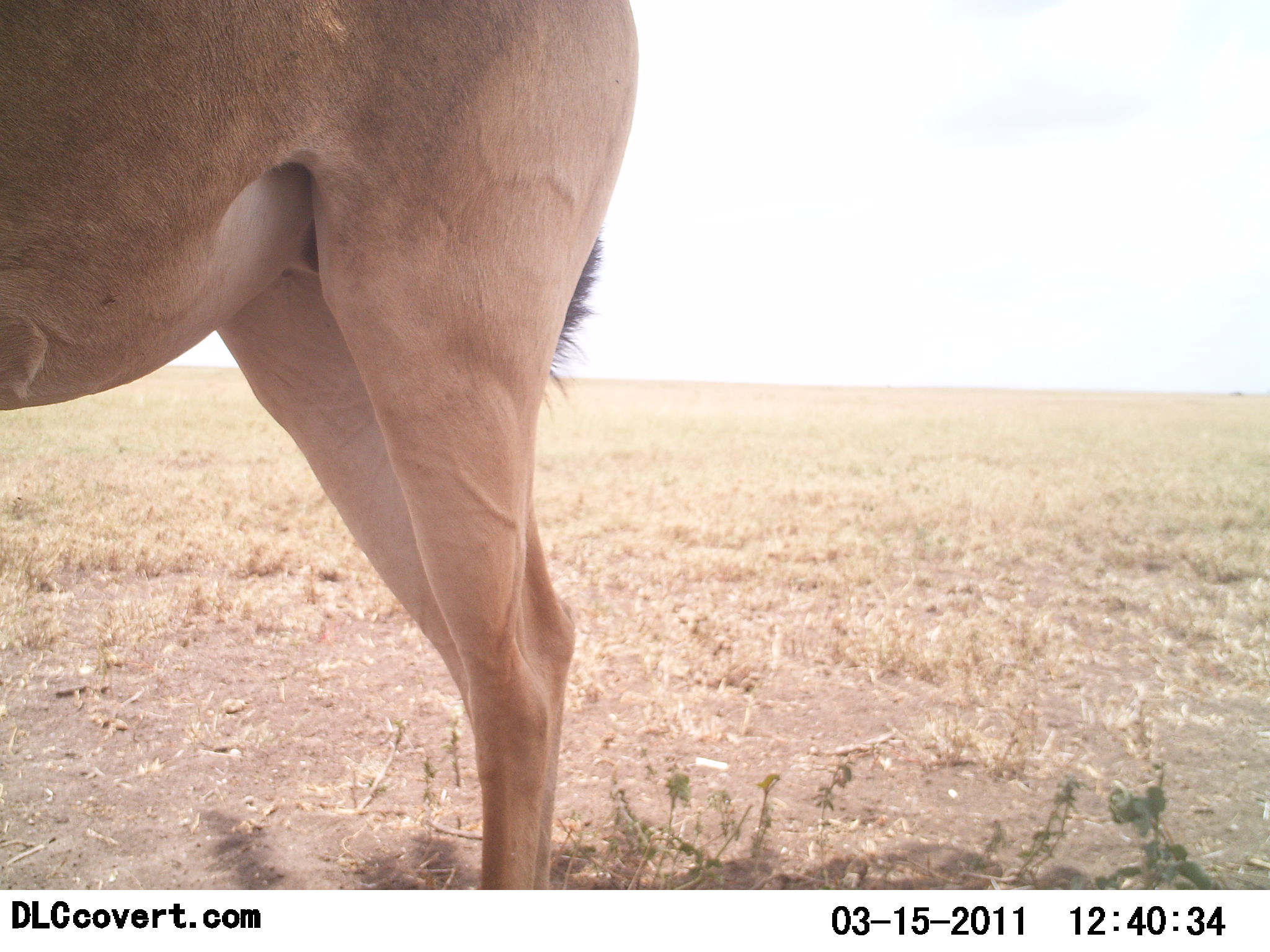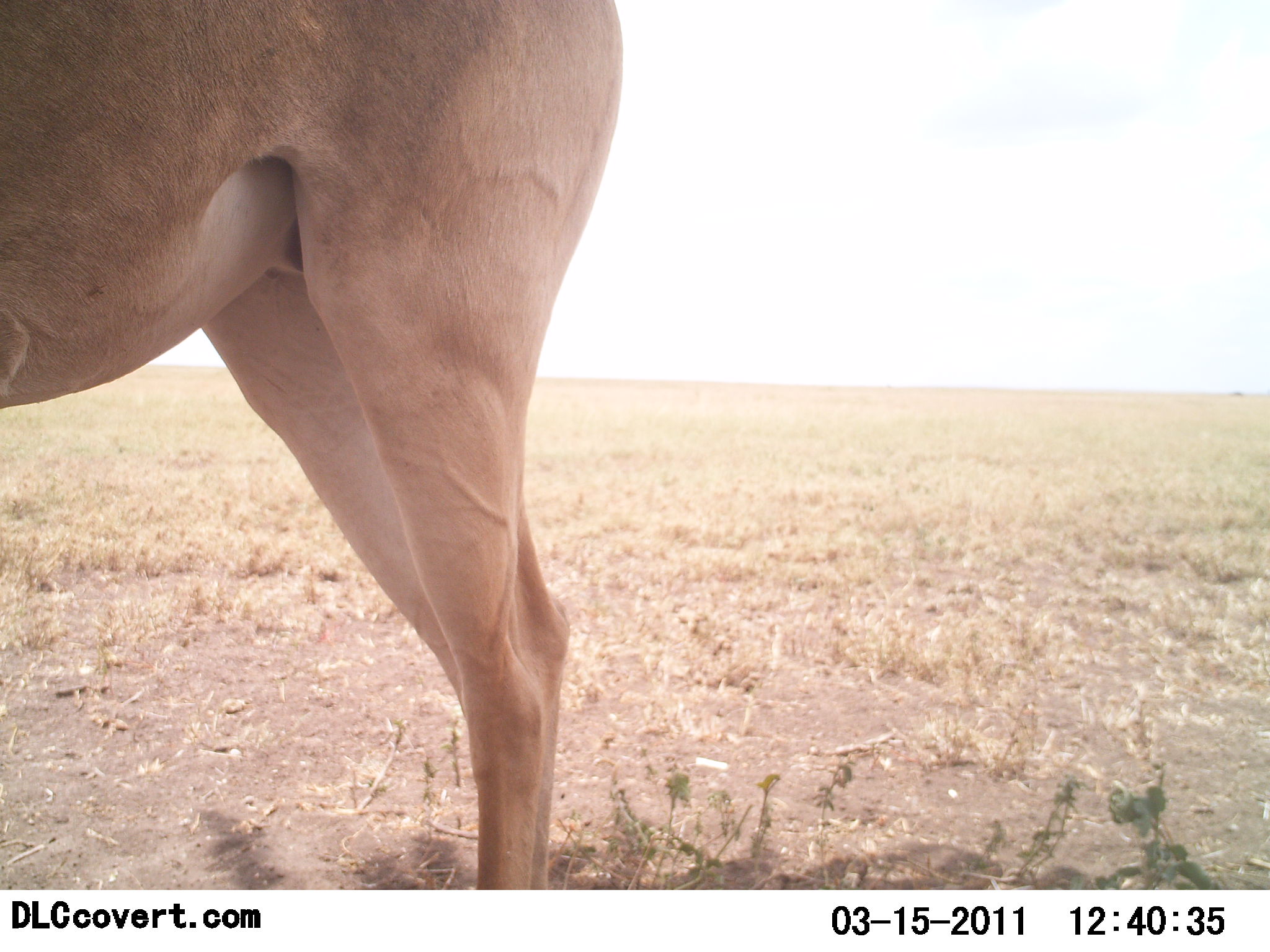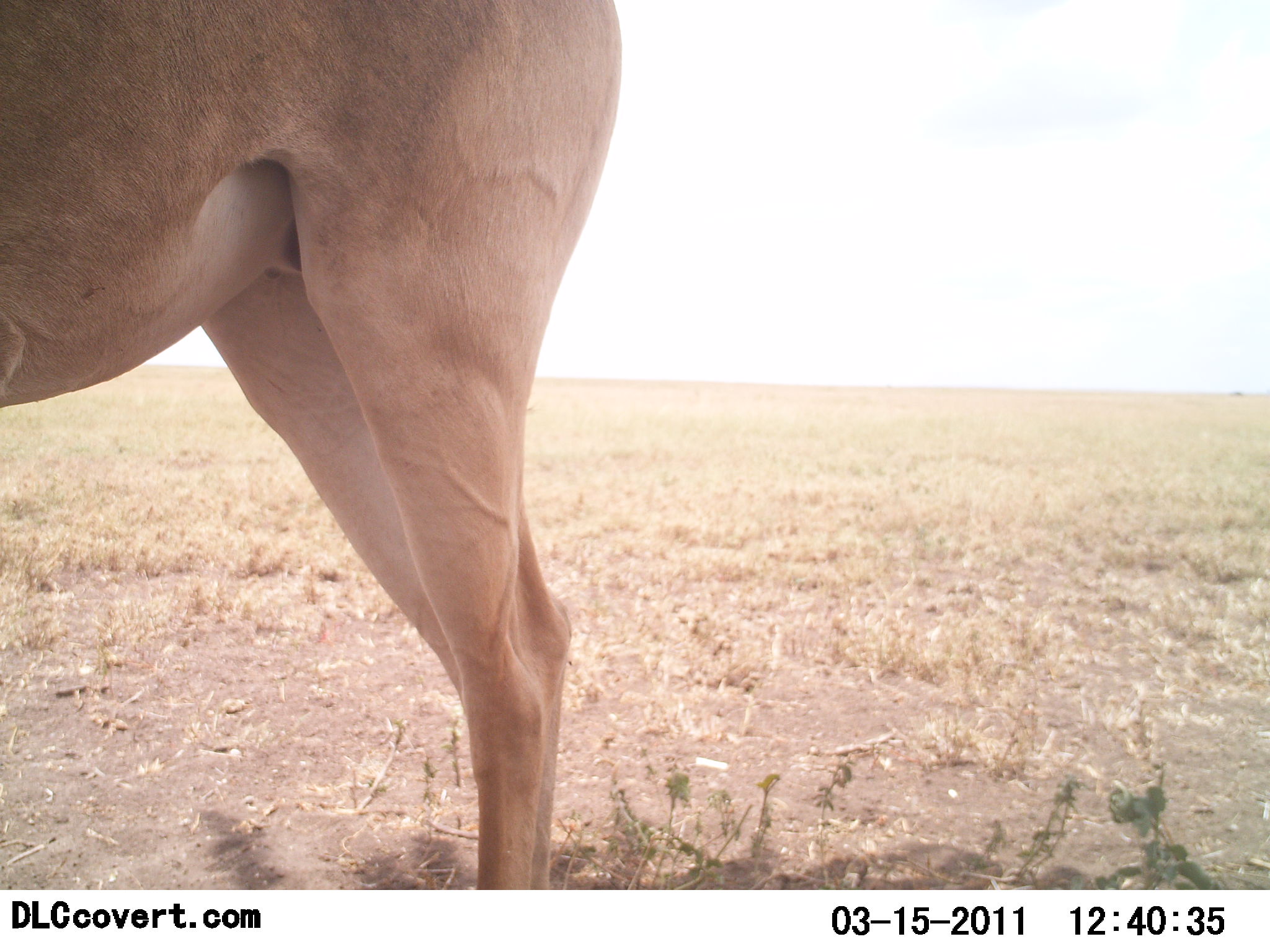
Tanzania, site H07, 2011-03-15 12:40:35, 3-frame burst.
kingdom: Animalia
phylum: Chordata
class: Mammalia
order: Artiodactyla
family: Bovidae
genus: Alcelaphus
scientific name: Alcelaphus buselaphus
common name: hartebeest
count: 1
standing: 100%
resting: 0%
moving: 0%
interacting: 0%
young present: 0%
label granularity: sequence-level